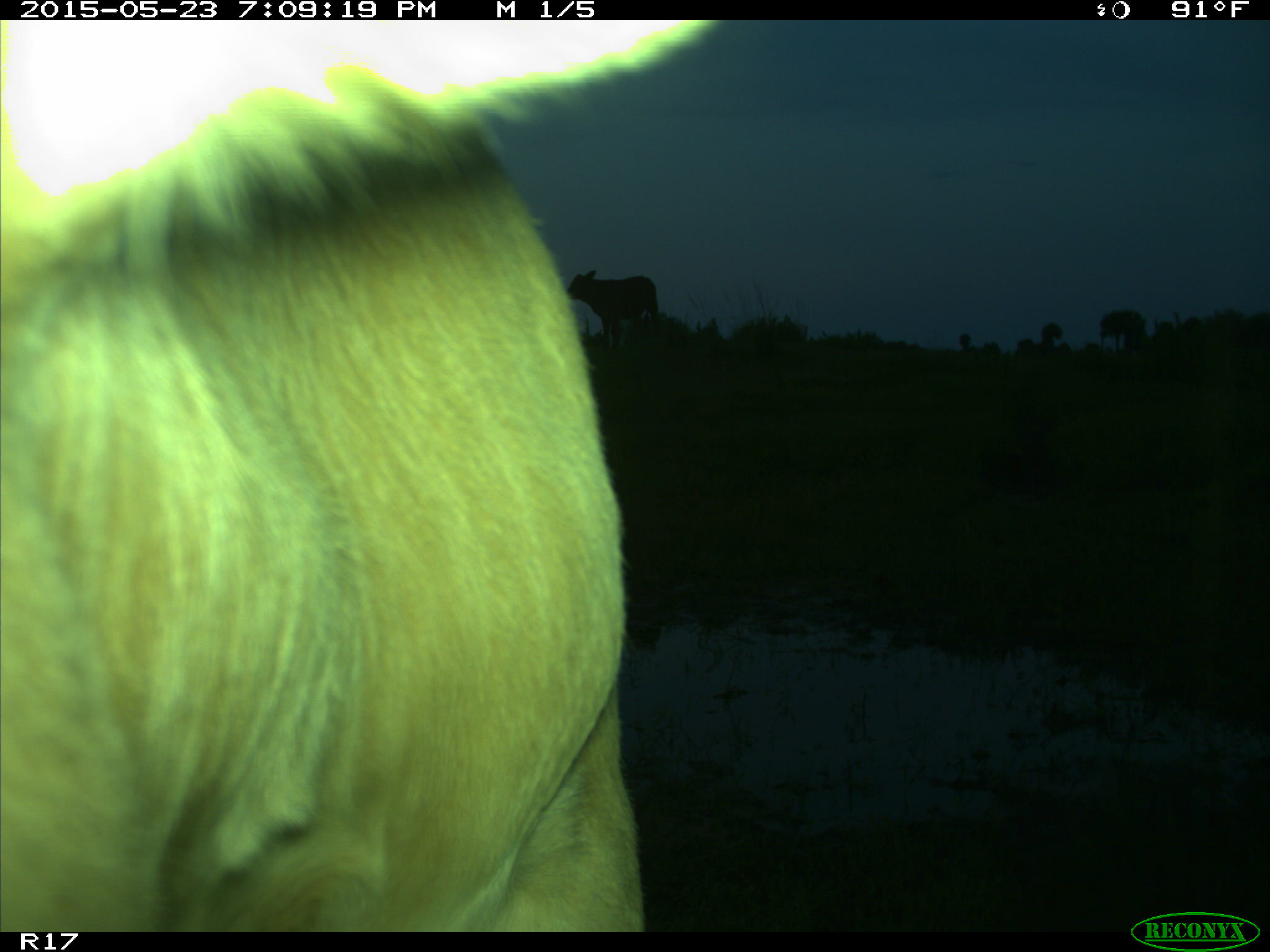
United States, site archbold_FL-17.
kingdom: Animalia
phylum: Chordata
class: Mammalia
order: Artiodactyla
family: Bovidae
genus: Bos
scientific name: Bos taurus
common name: domestic cow